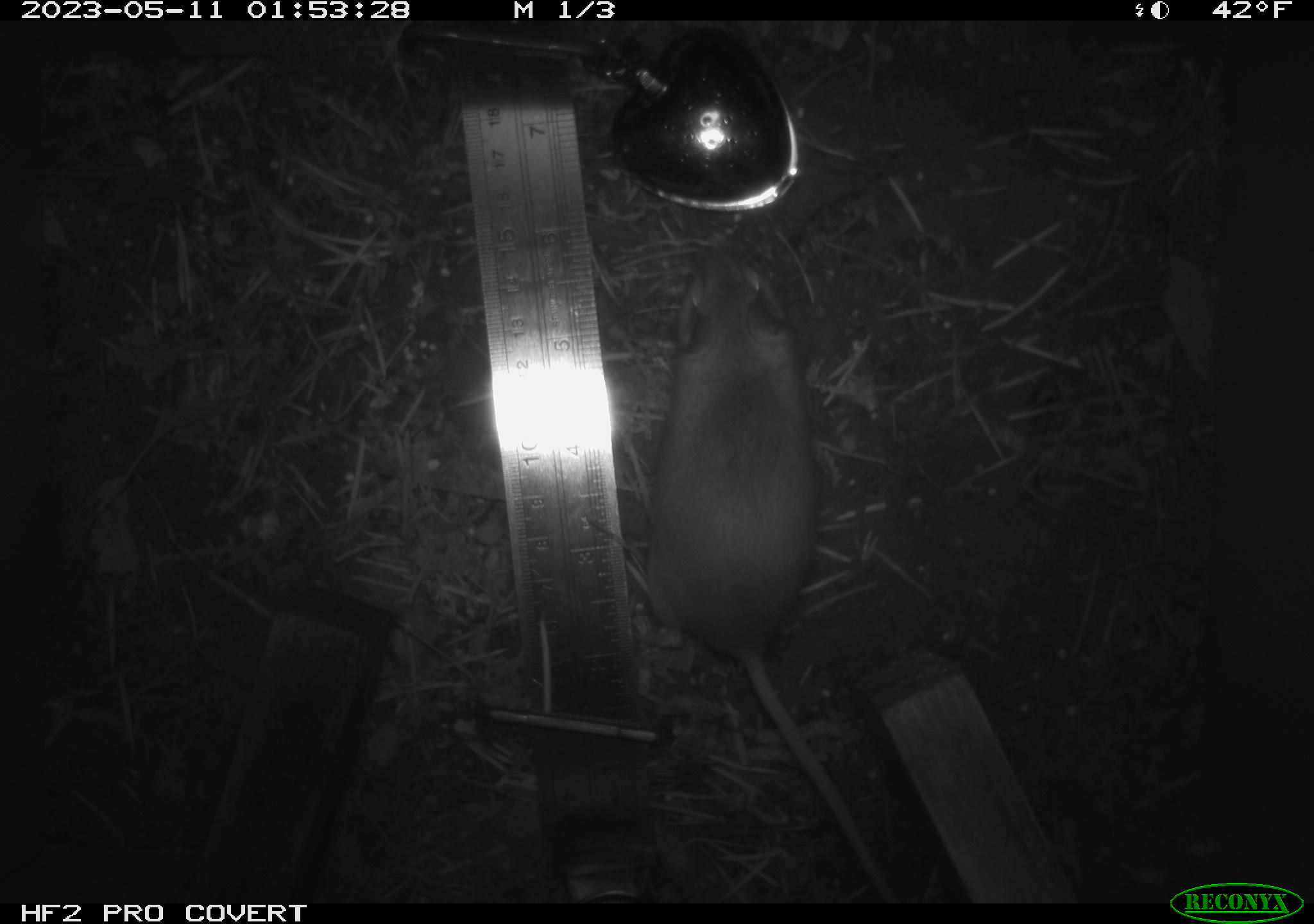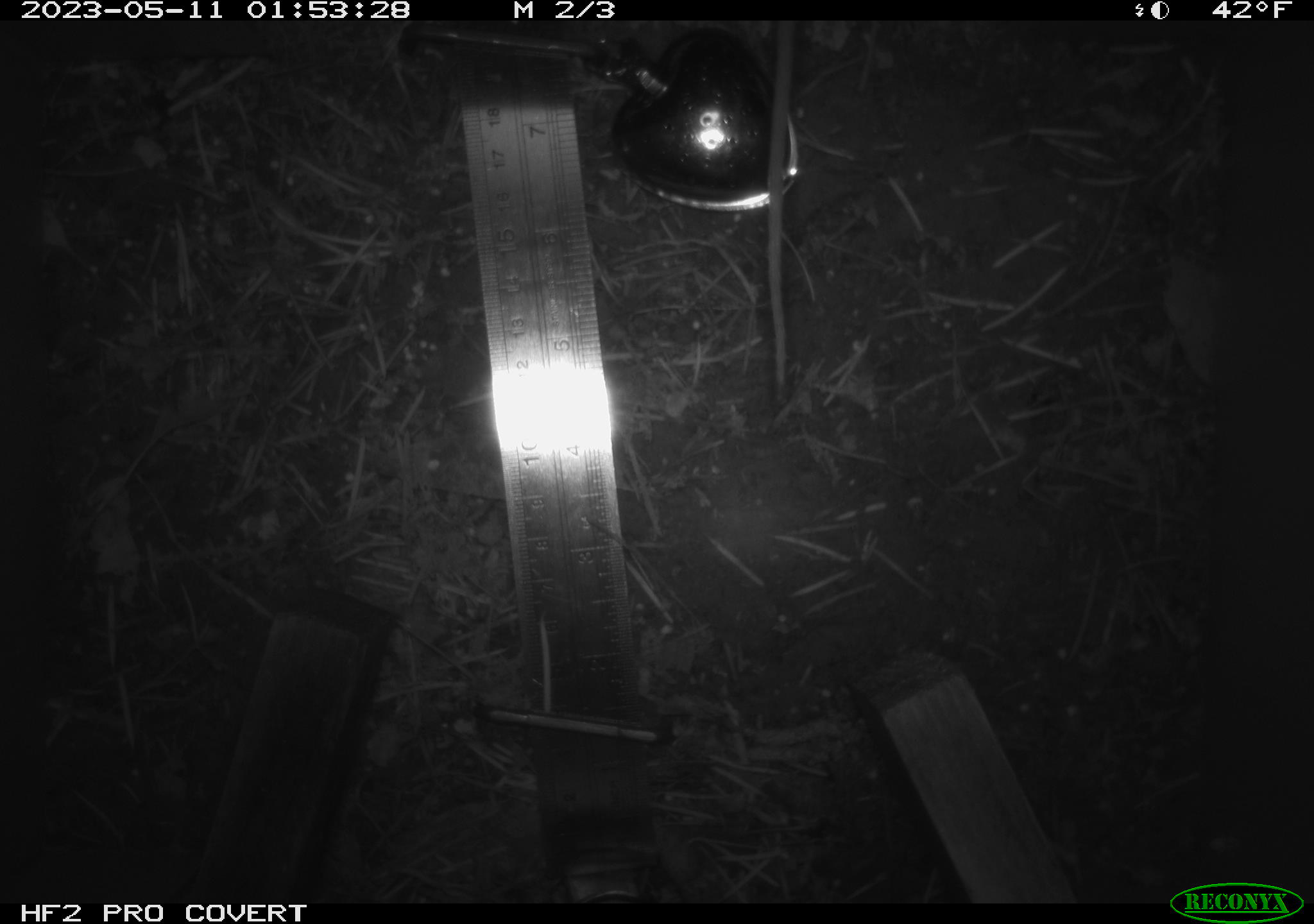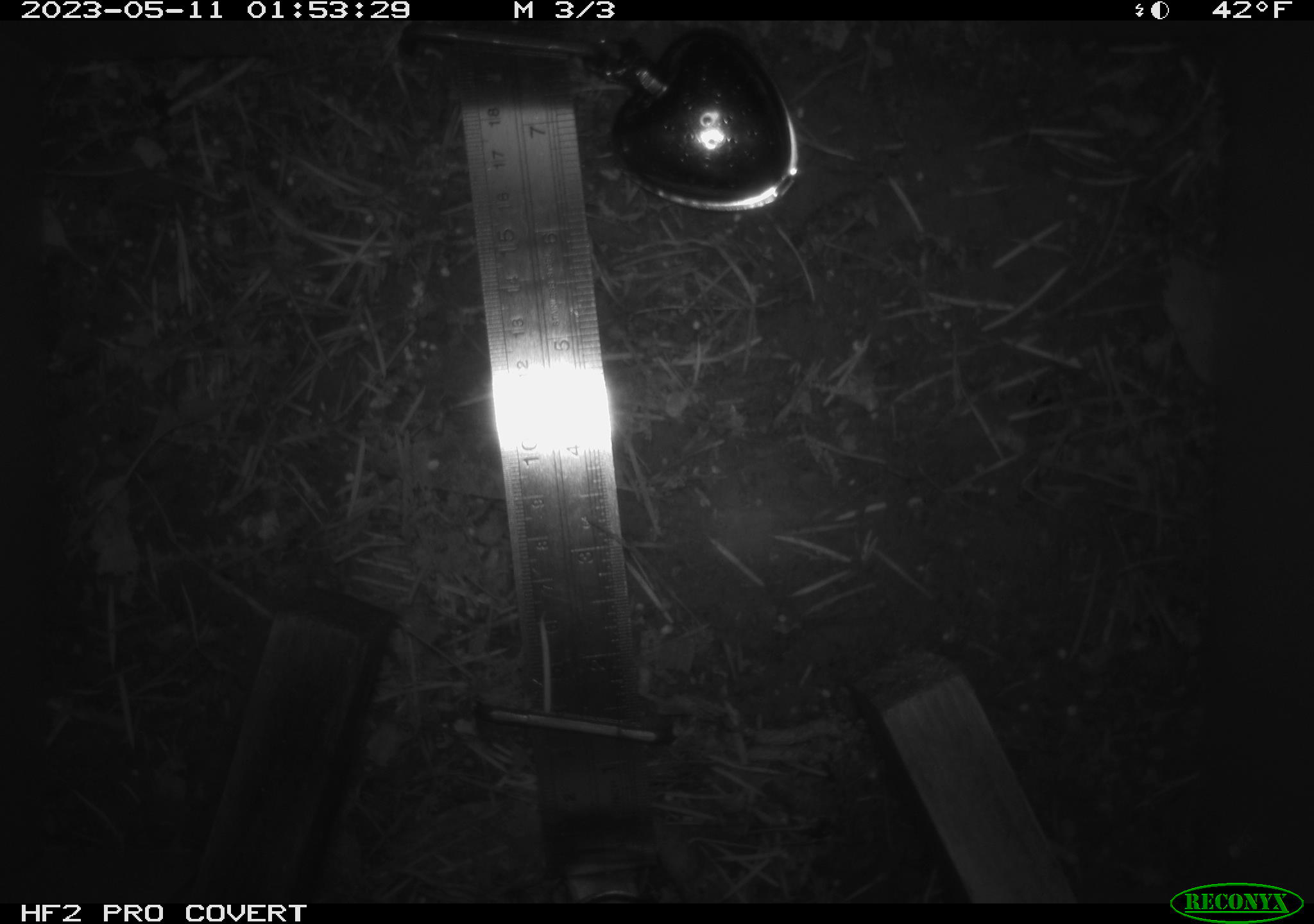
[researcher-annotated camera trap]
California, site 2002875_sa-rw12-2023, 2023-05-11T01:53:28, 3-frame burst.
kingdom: Animalia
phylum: Chordata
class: Mammalia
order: Rodentia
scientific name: Rodentia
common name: mouse species